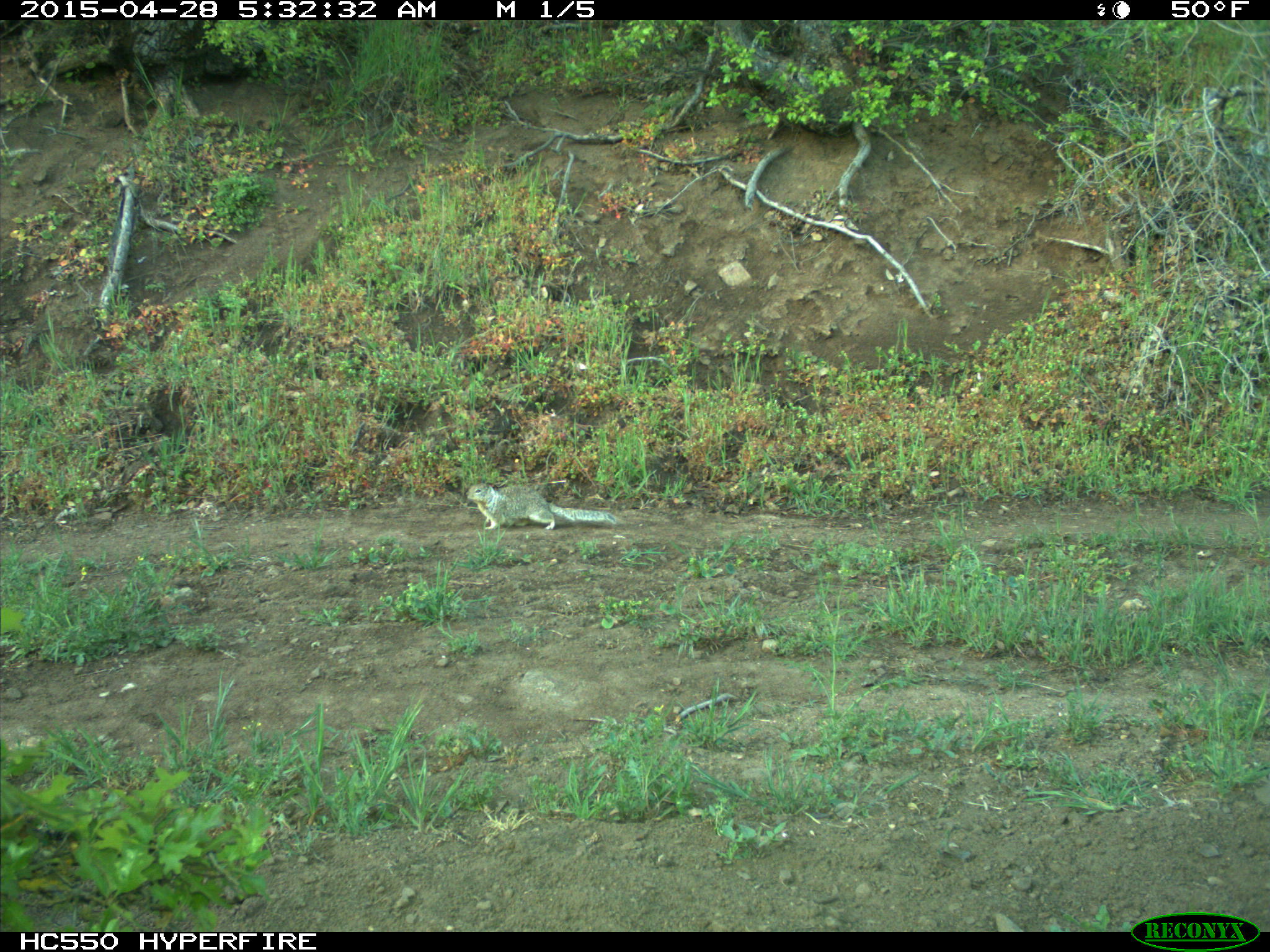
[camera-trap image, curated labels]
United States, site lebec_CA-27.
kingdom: Animalia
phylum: Chordata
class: Mammalia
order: Rodentia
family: Sciuridae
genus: Otospermophilus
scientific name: Otospermophilus beecheyi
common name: california ground squirrel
Otospermophilus beecheyi (california ground squirrel).